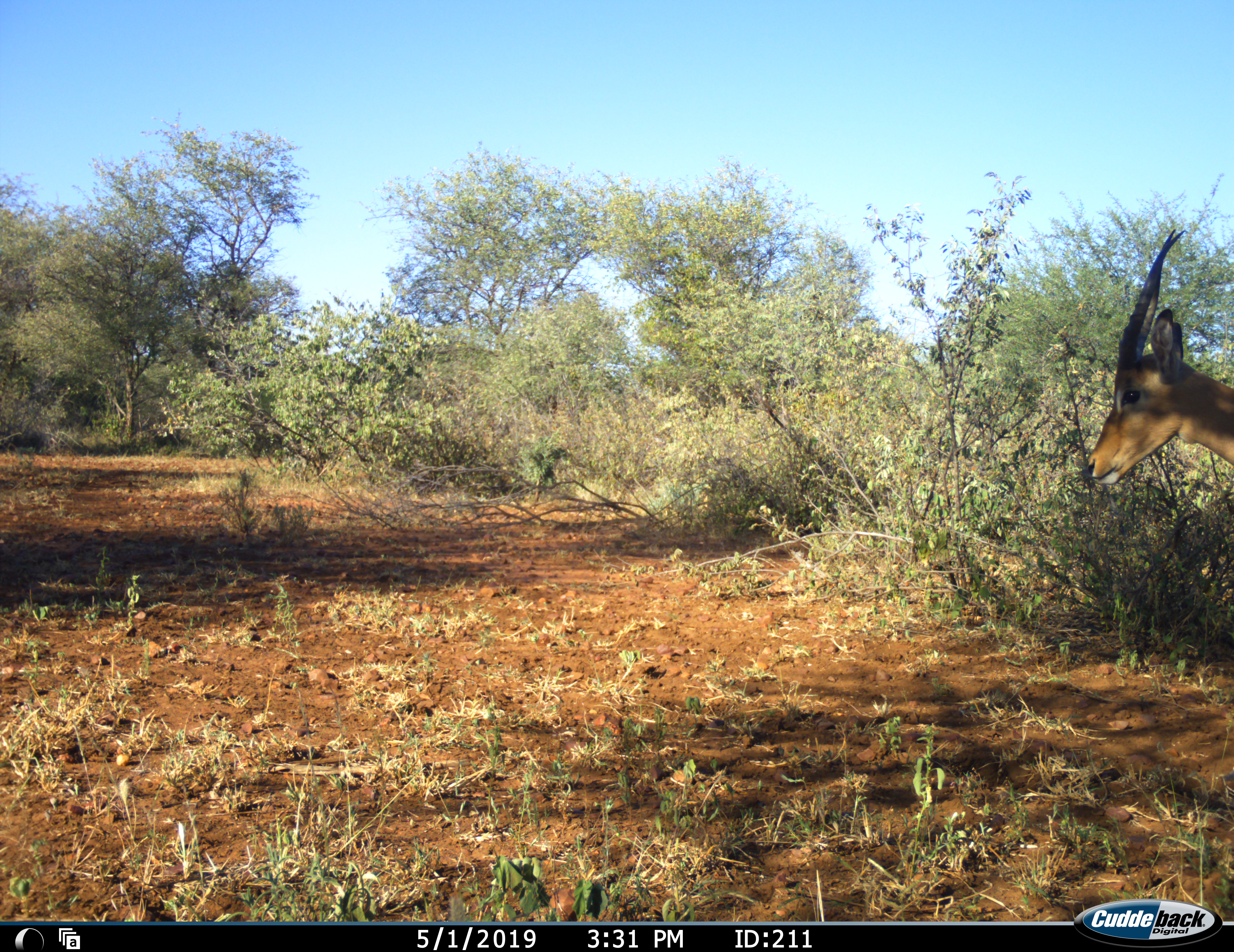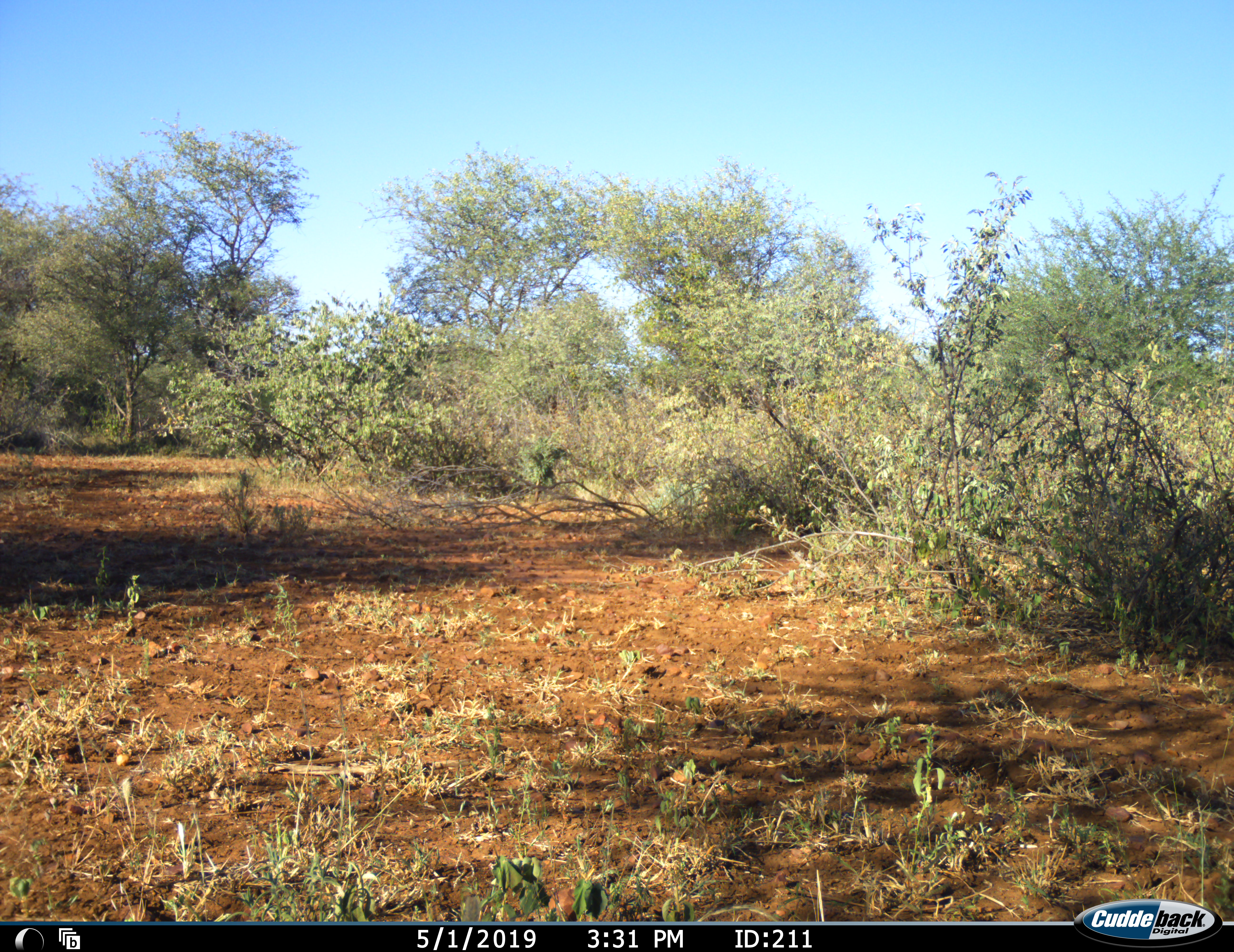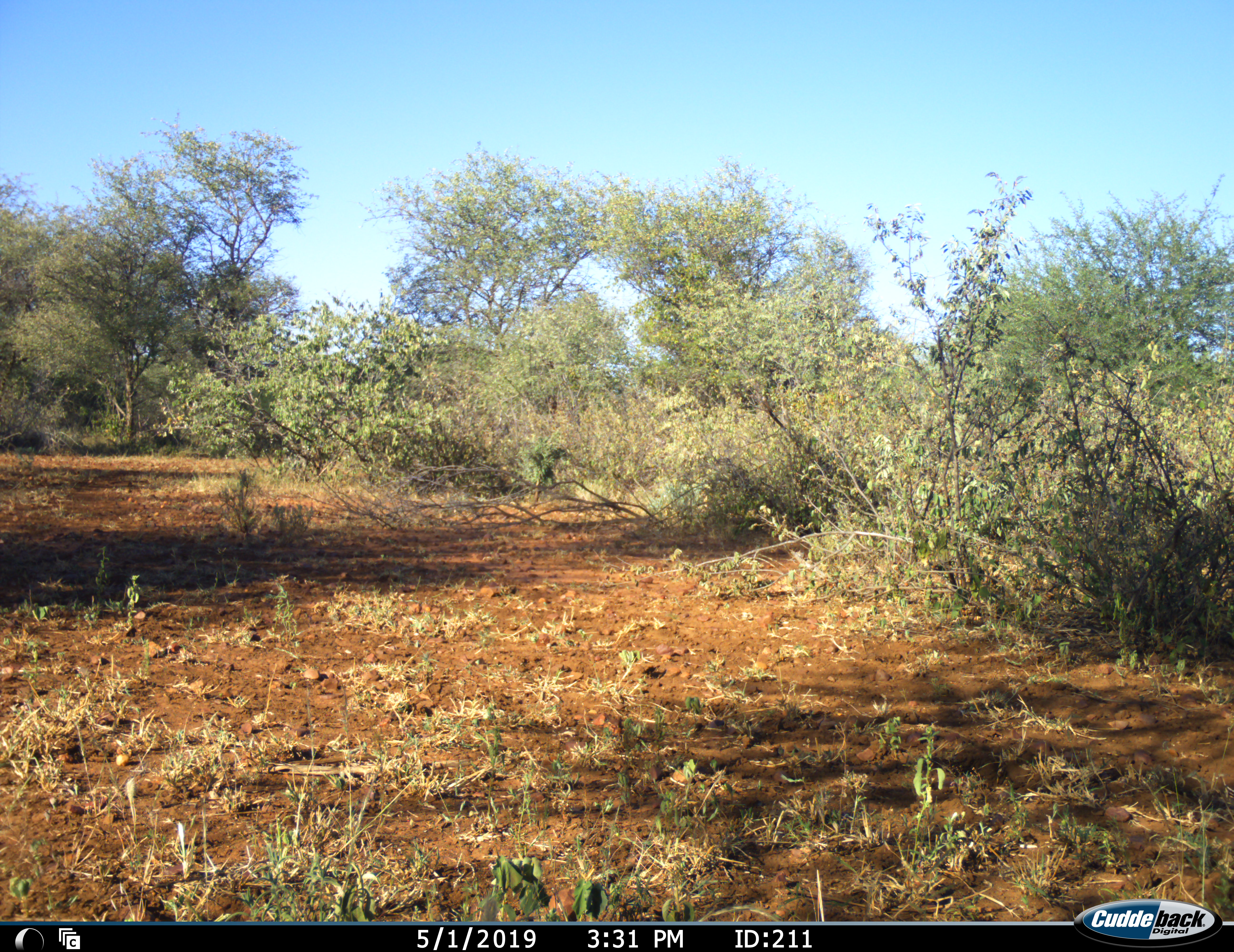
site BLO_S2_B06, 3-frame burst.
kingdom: Animalia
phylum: Chordata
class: Mammalia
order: Artiodactyla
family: Bovidae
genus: Aepyceros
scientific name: Aepyceros melampus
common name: impala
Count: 1.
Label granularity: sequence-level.